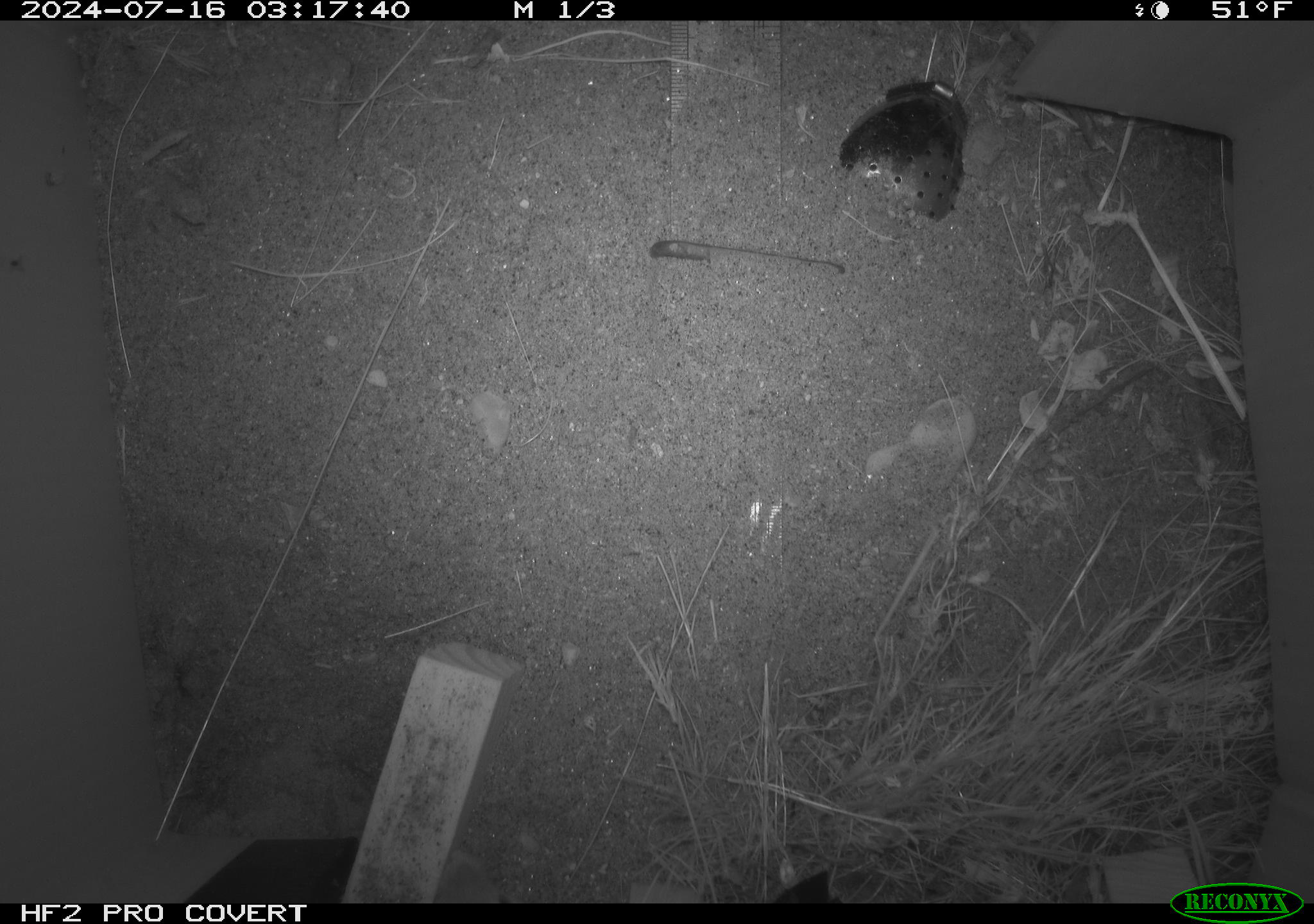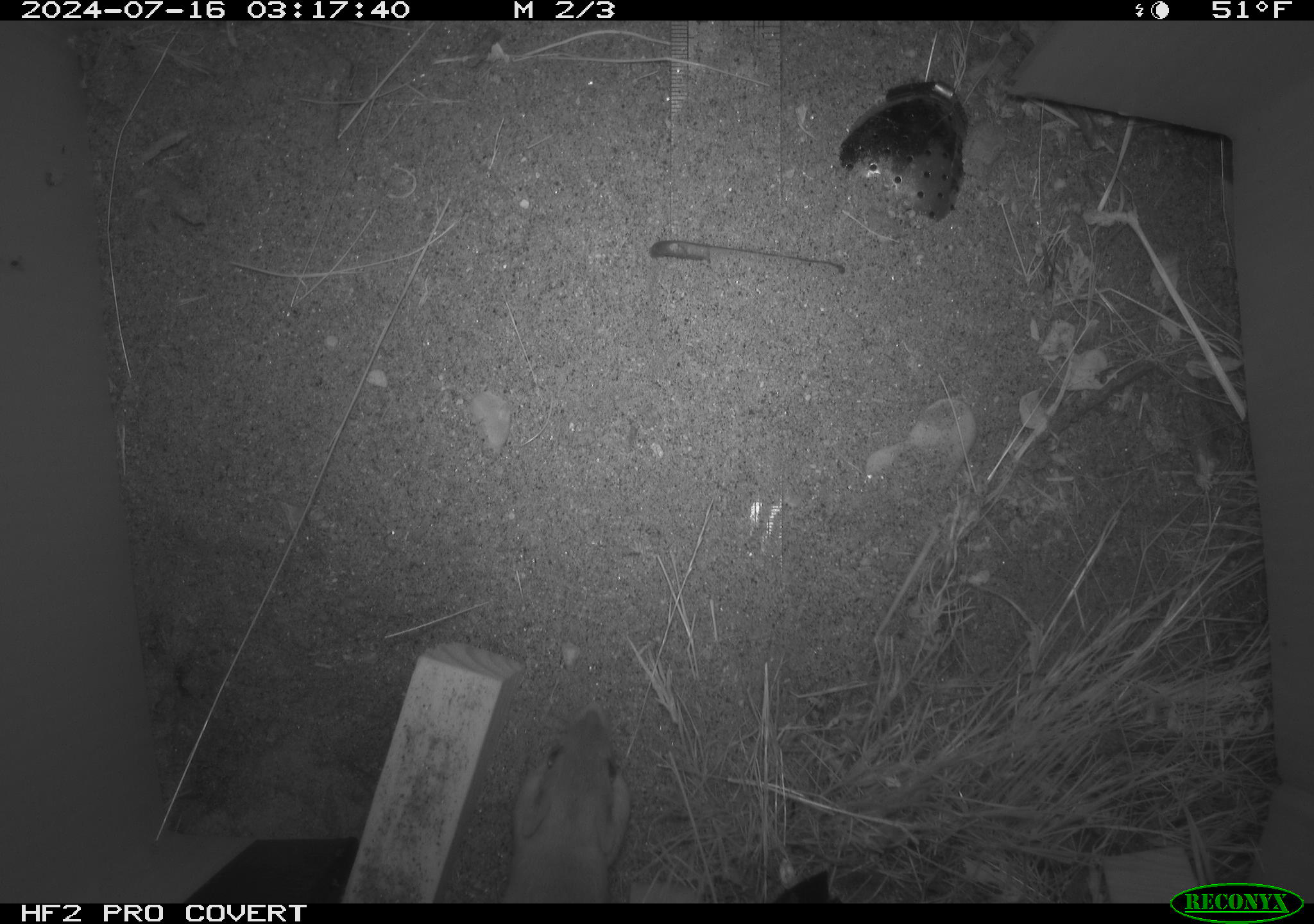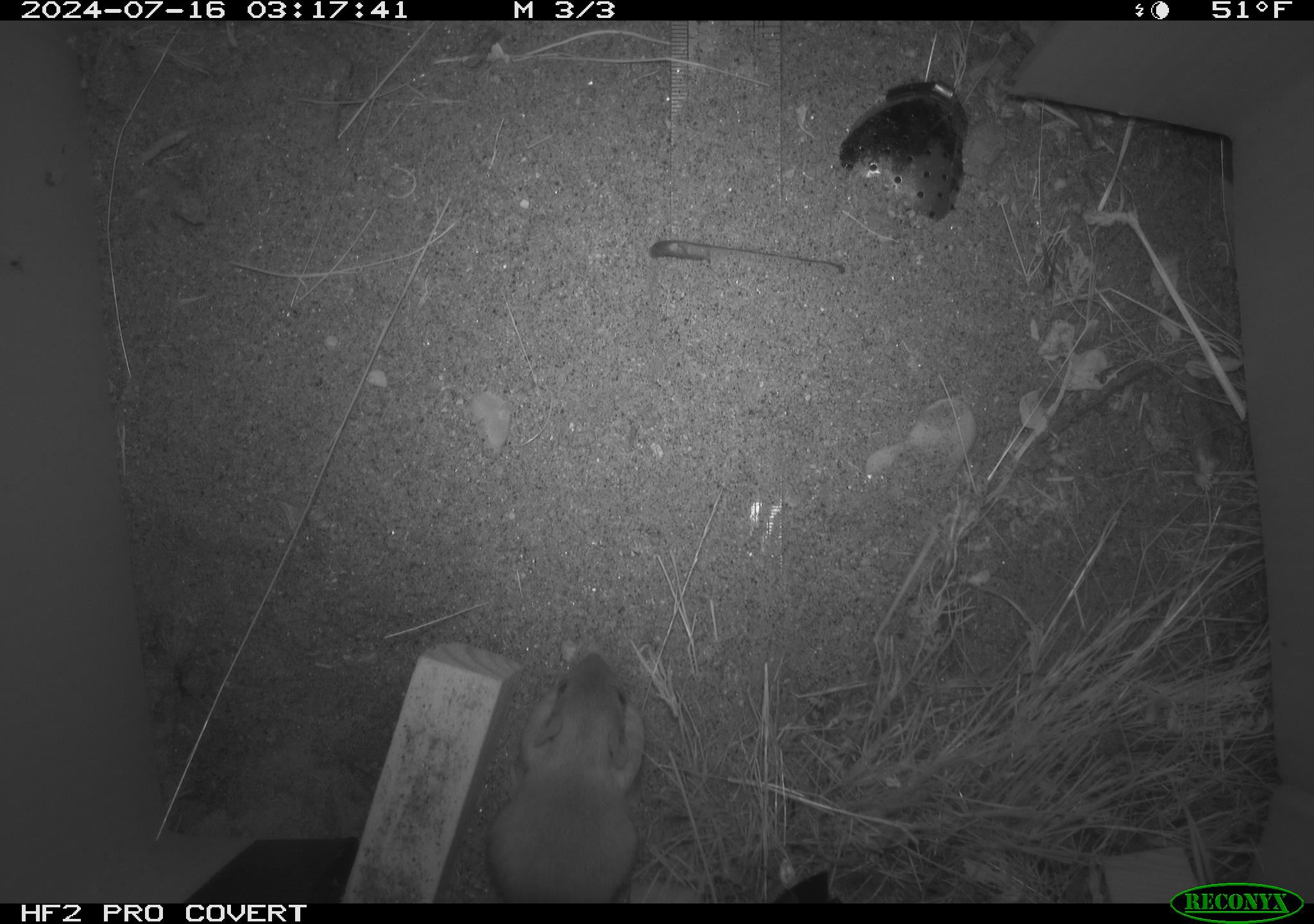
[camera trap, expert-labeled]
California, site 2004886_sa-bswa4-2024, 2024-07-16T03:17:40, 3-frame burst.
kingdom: Animalia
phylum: Chordata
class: Mammalia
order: Rodentia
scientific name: Rodentia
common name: rodent